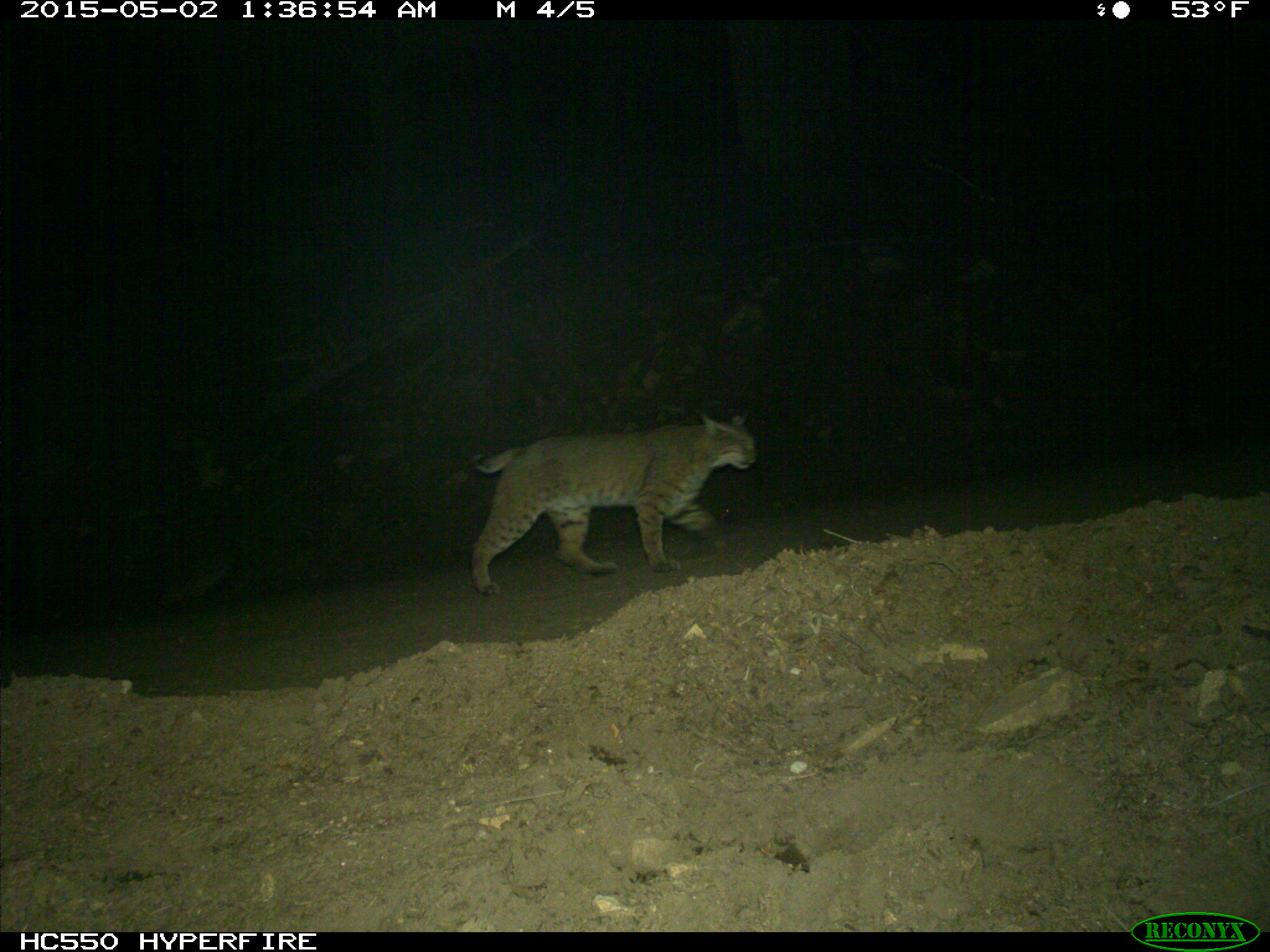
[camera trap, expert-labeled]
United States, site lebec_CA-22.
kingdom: Animalia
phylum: Chordata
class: Mammalia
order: Carnivora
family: Felidae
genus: Lynx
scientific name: Lynx rufus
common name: bobcat